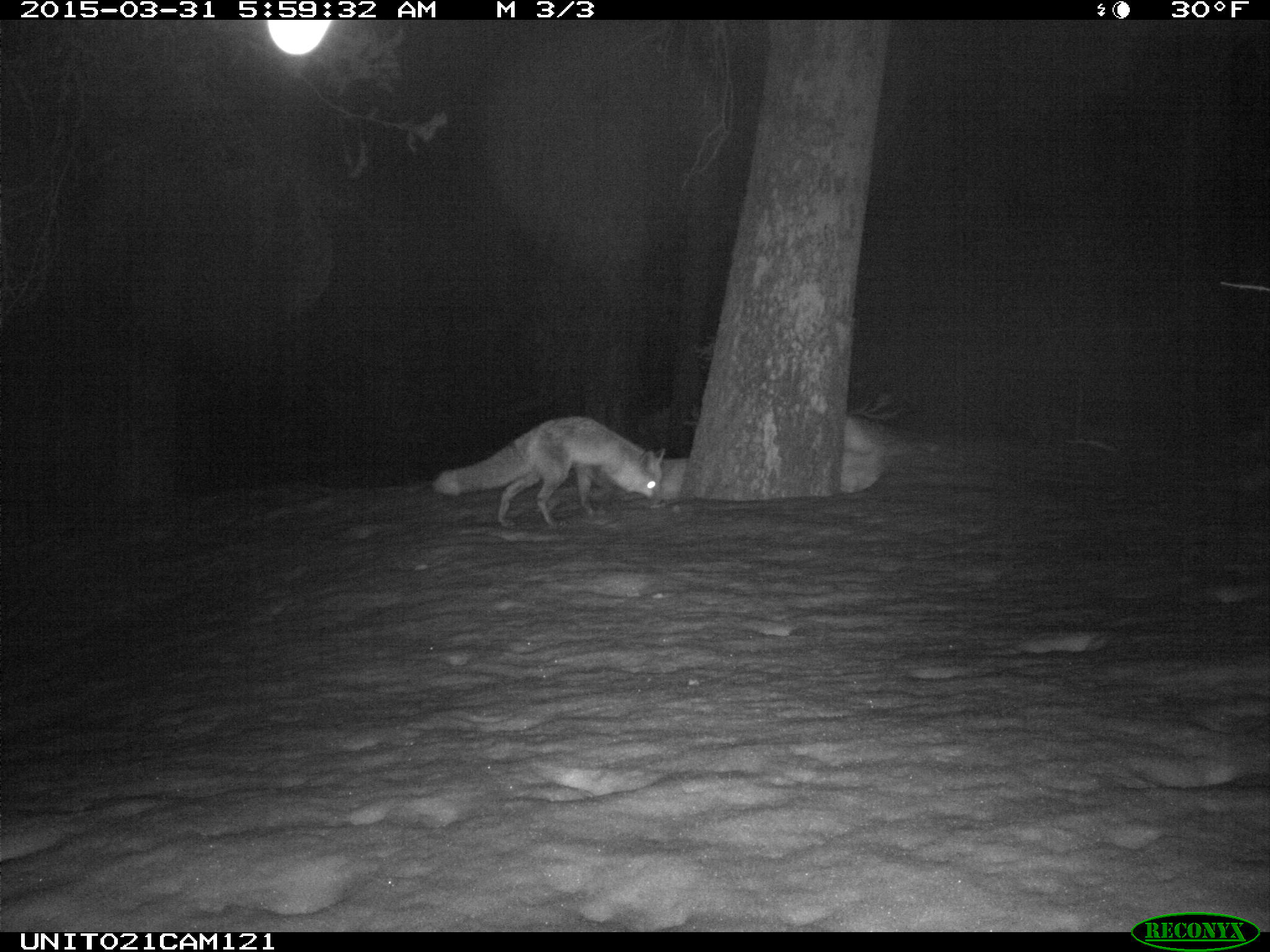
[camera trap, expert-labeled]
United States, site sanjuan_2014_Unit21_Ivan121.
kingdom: Animalia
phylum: Chordata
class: Mammalia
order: Carnivora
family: Canidae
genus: Vulpes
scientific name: Vulpes vulpes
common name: red fox